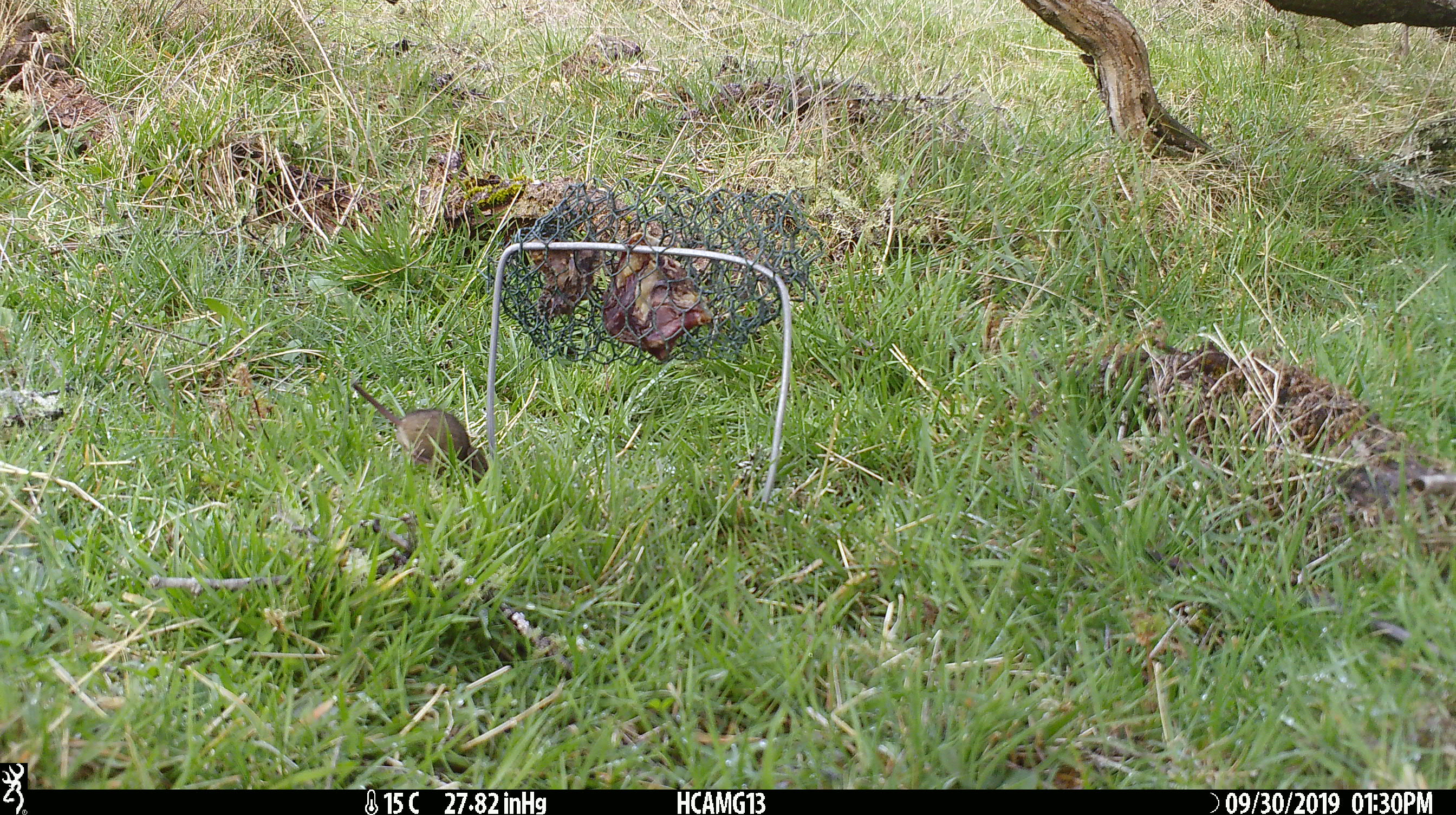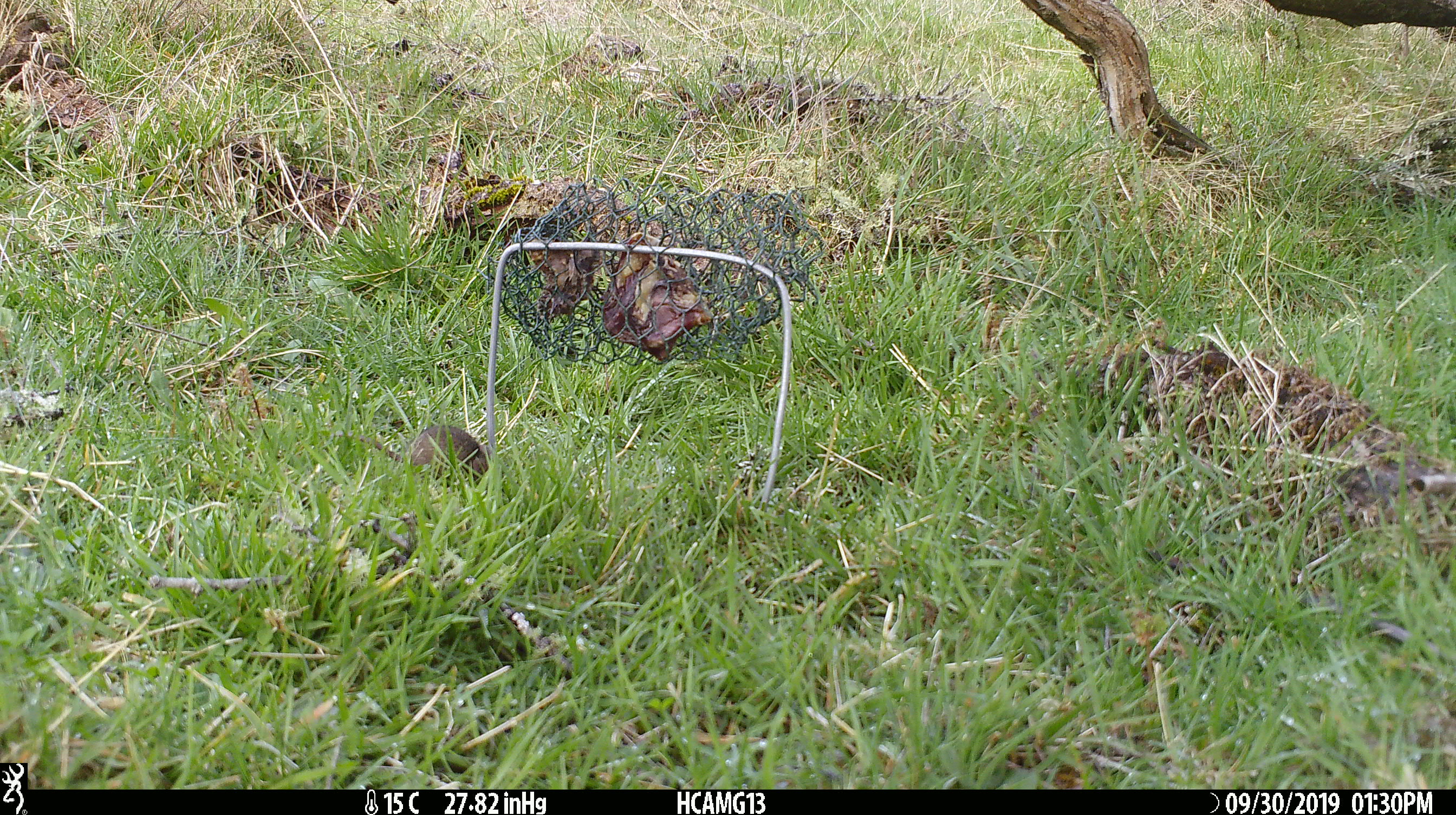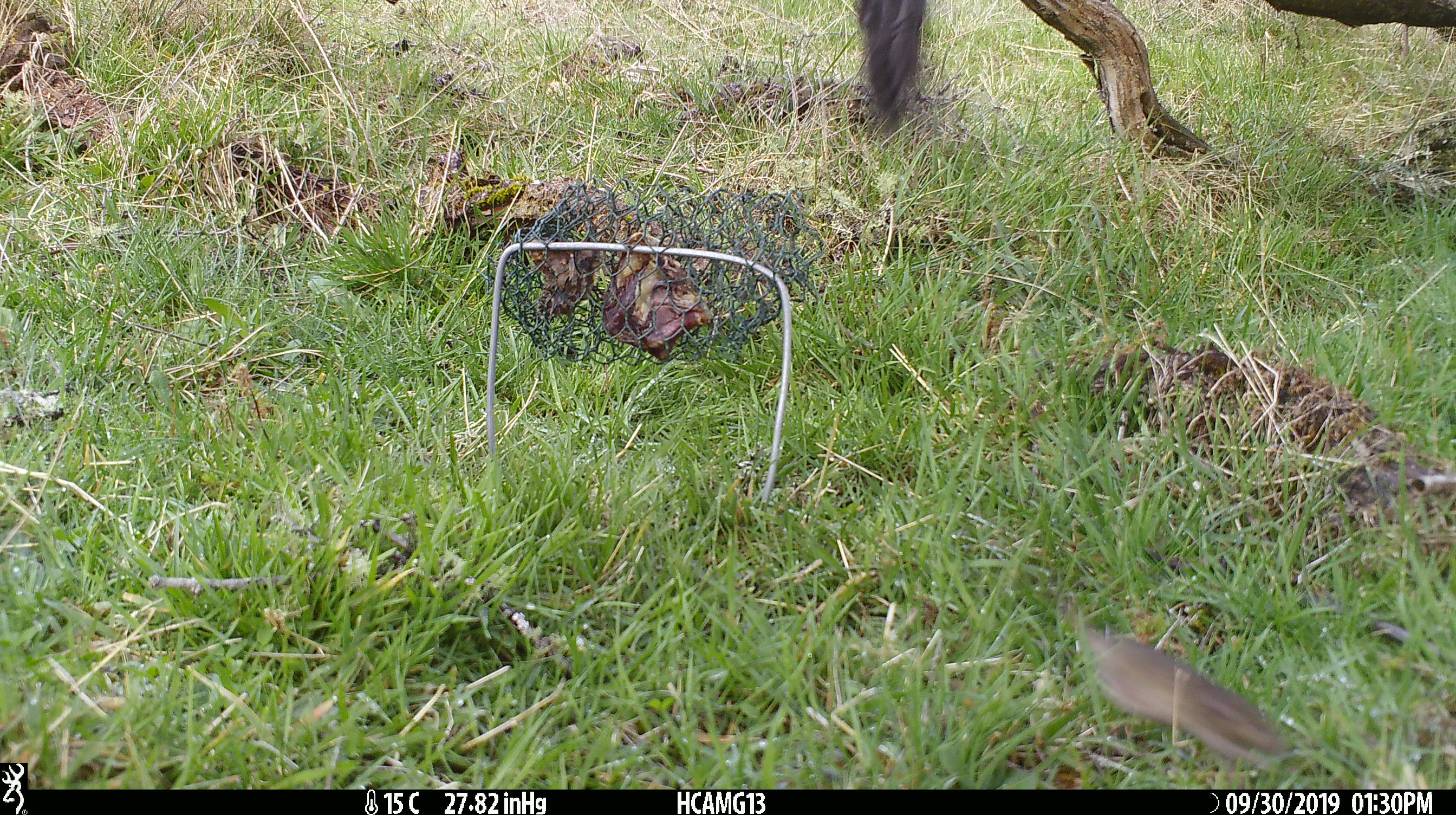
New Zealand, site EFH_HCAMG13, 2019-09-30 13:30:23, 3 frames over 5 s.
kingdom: Animalia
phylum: Chordata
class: Mammalia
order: Rodentia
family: Muridae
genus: Mus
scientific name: Mus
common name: mouse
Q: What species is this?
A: Mouse (Mus).